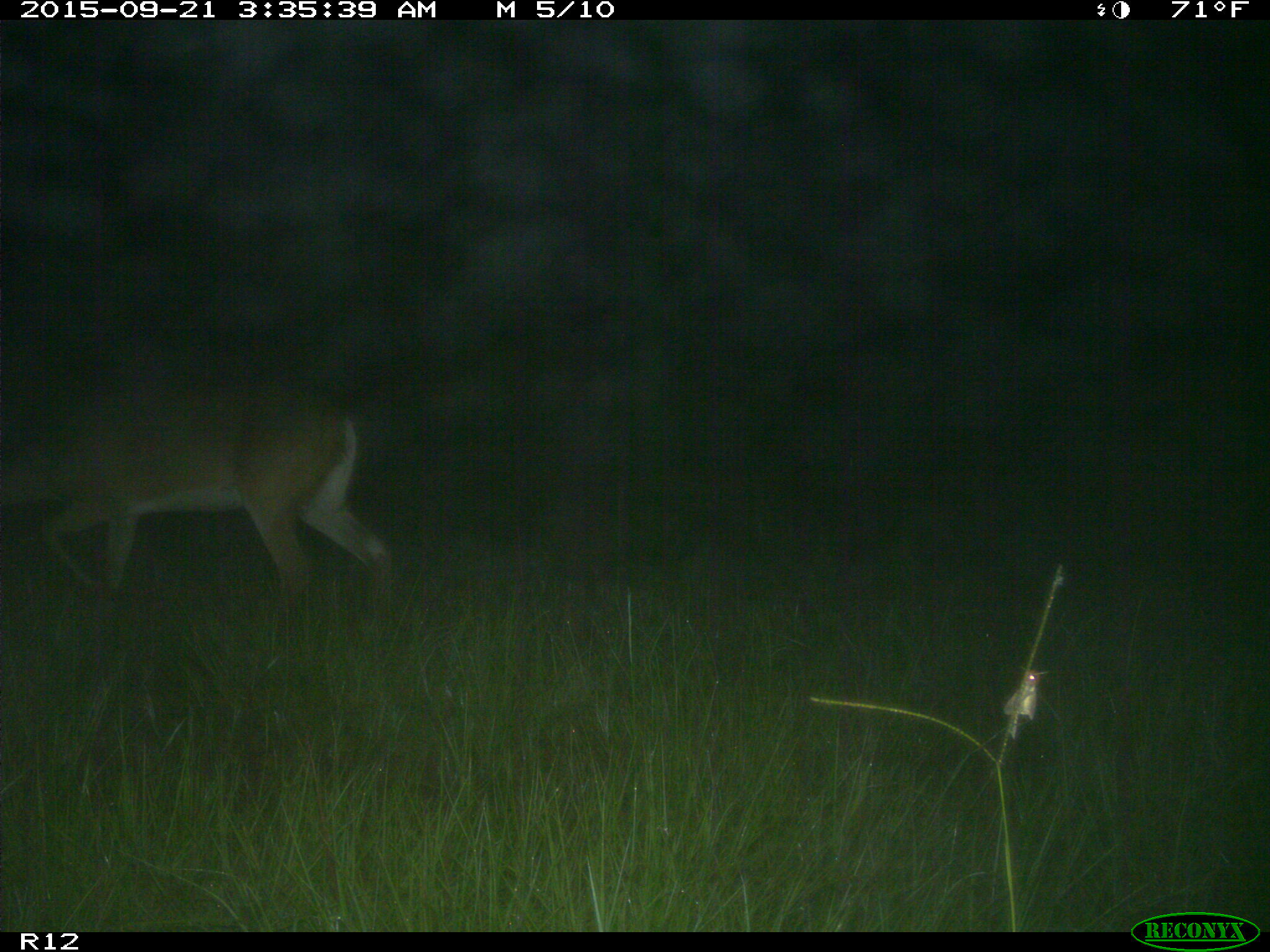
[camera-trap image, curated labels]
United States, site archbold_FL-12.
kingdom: Animalia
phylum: Chordata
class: Mammalia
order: Artiodactyla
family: Cervidae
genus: Odocoileus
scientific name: Odocoileus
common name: deer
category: unidentified deer